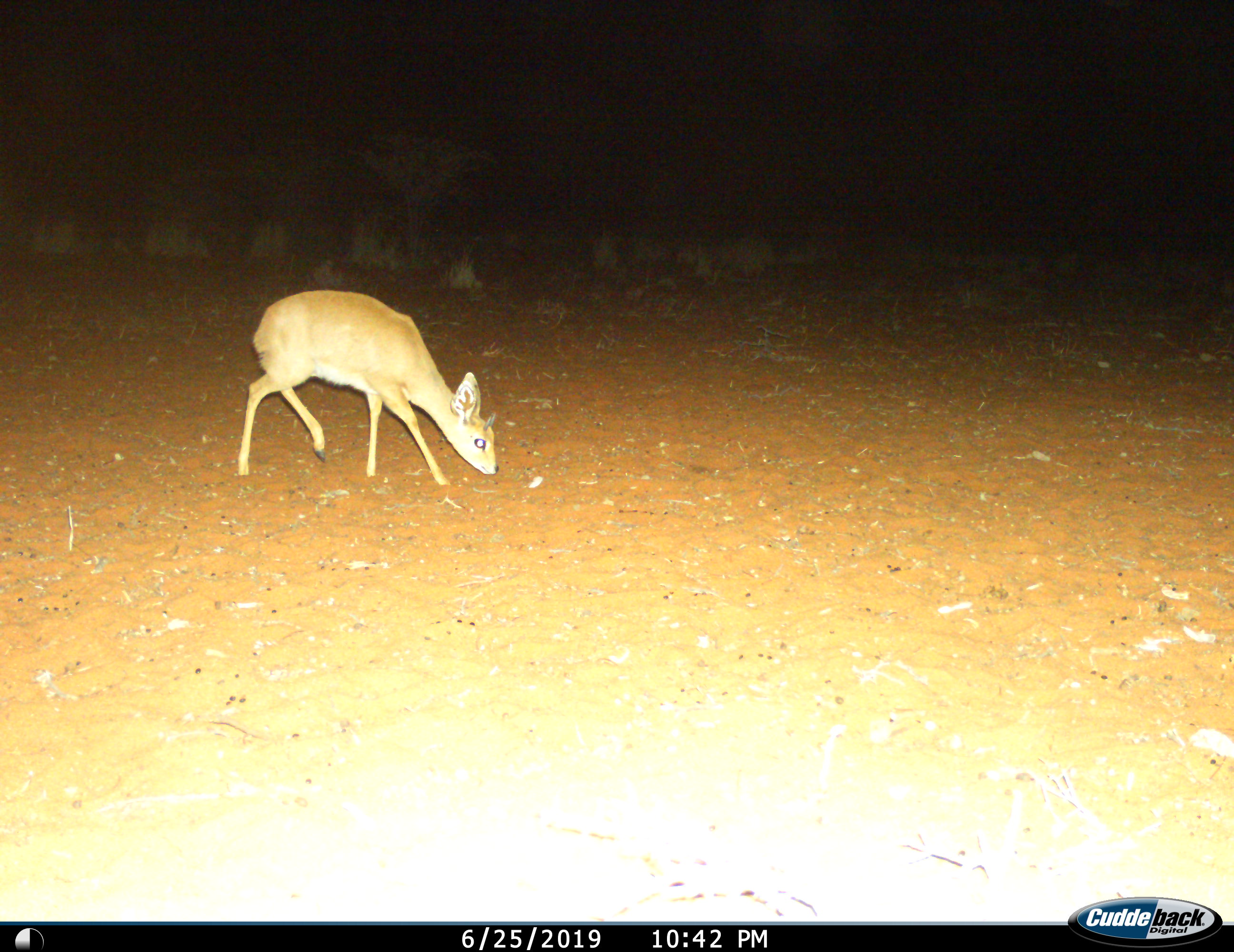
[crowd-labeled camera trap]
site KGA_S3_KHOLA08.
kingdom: Animalia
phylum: Chordata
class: Mammalia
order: Artiodactyla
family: Bovidae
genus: Raphicerus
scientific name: Raphicerus campestris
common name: steenbok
Steenbok (Raphicerus campestris), count 1. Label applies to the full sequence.